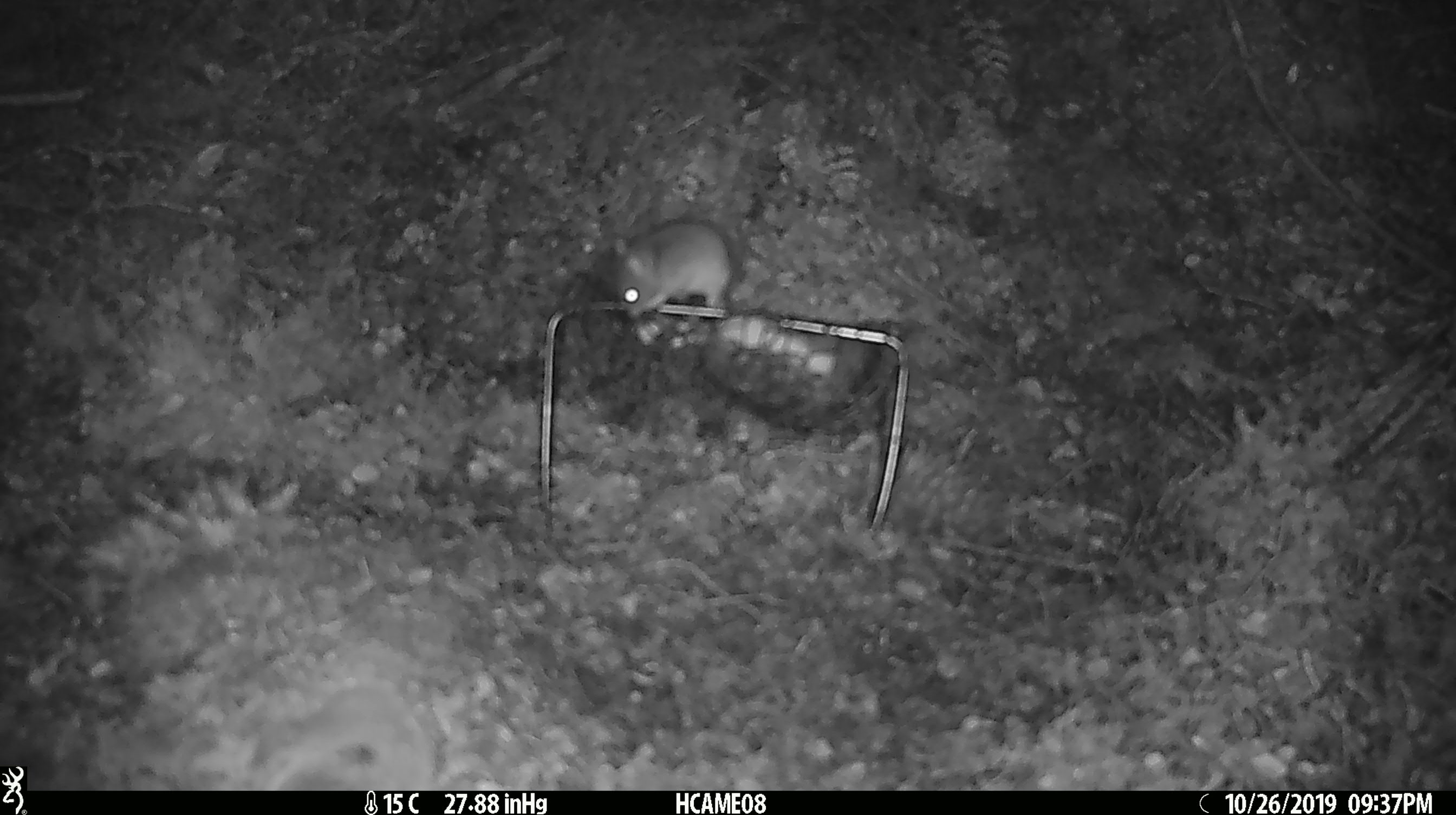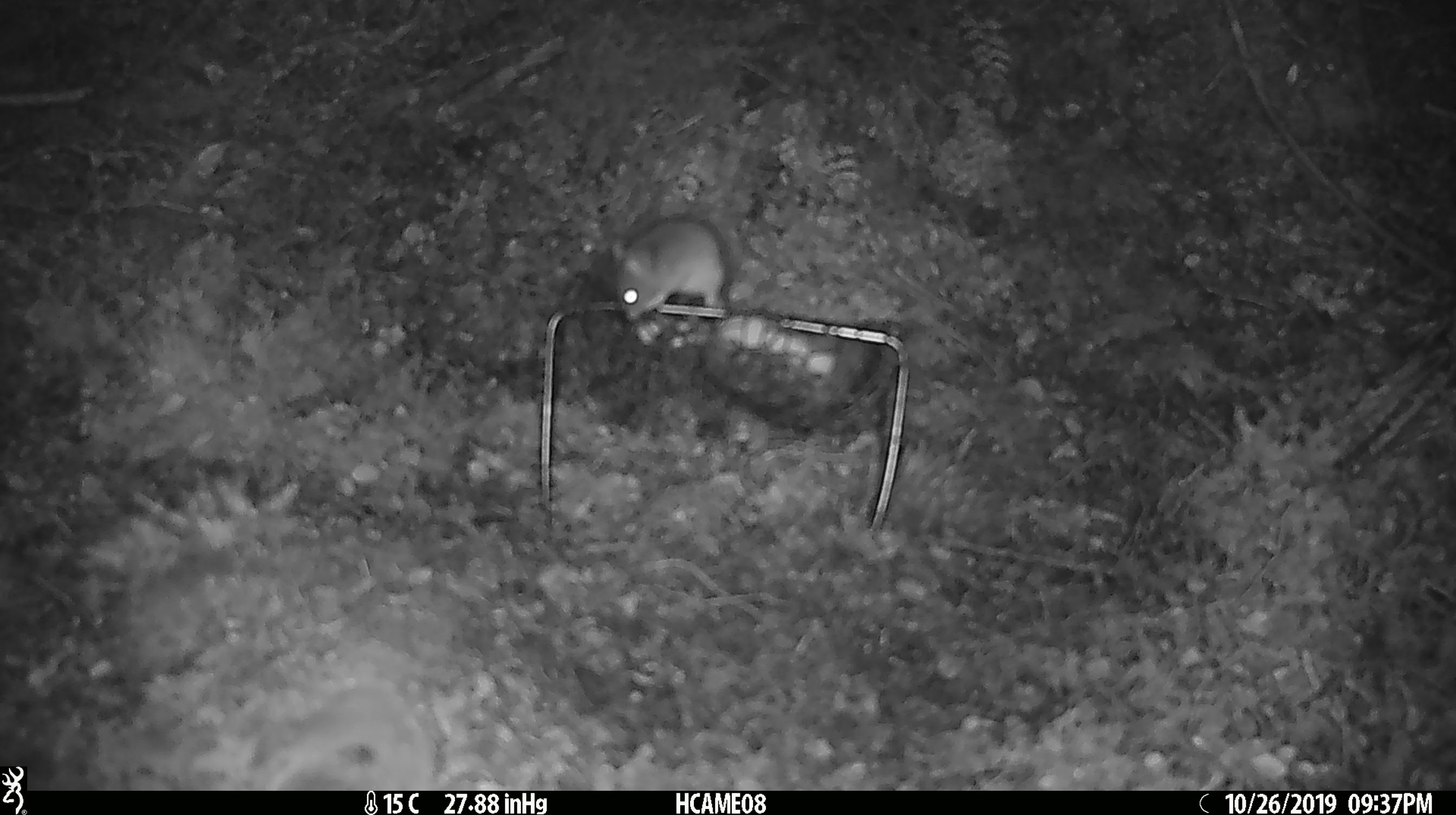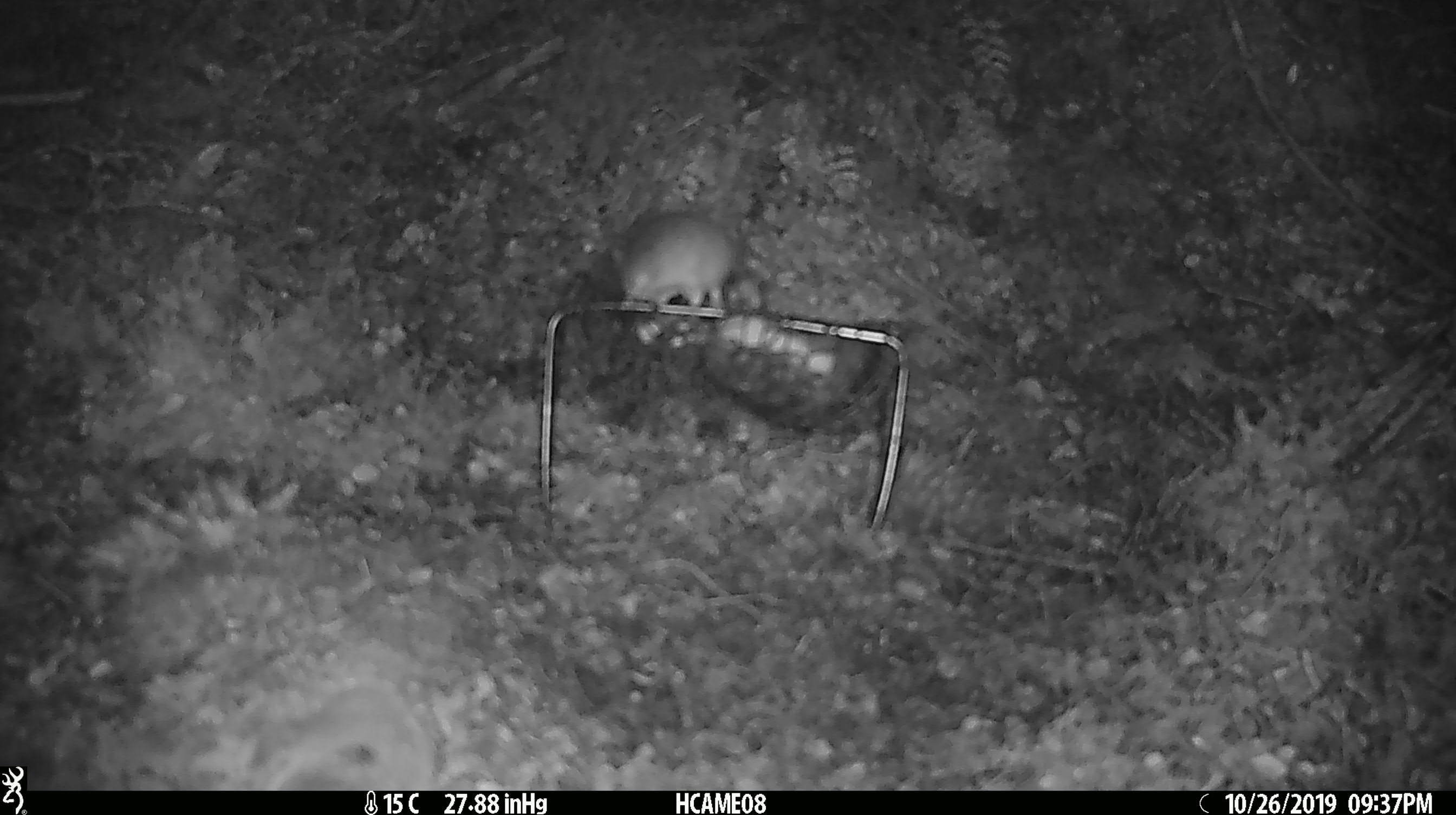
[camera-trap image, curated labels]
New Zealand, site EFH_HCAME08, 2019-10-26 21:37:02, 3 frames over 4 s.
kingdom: Animalia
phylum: Chordata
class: Mammalia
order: Rodentia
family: Muridae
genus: Mus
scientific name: Mus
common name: mouse